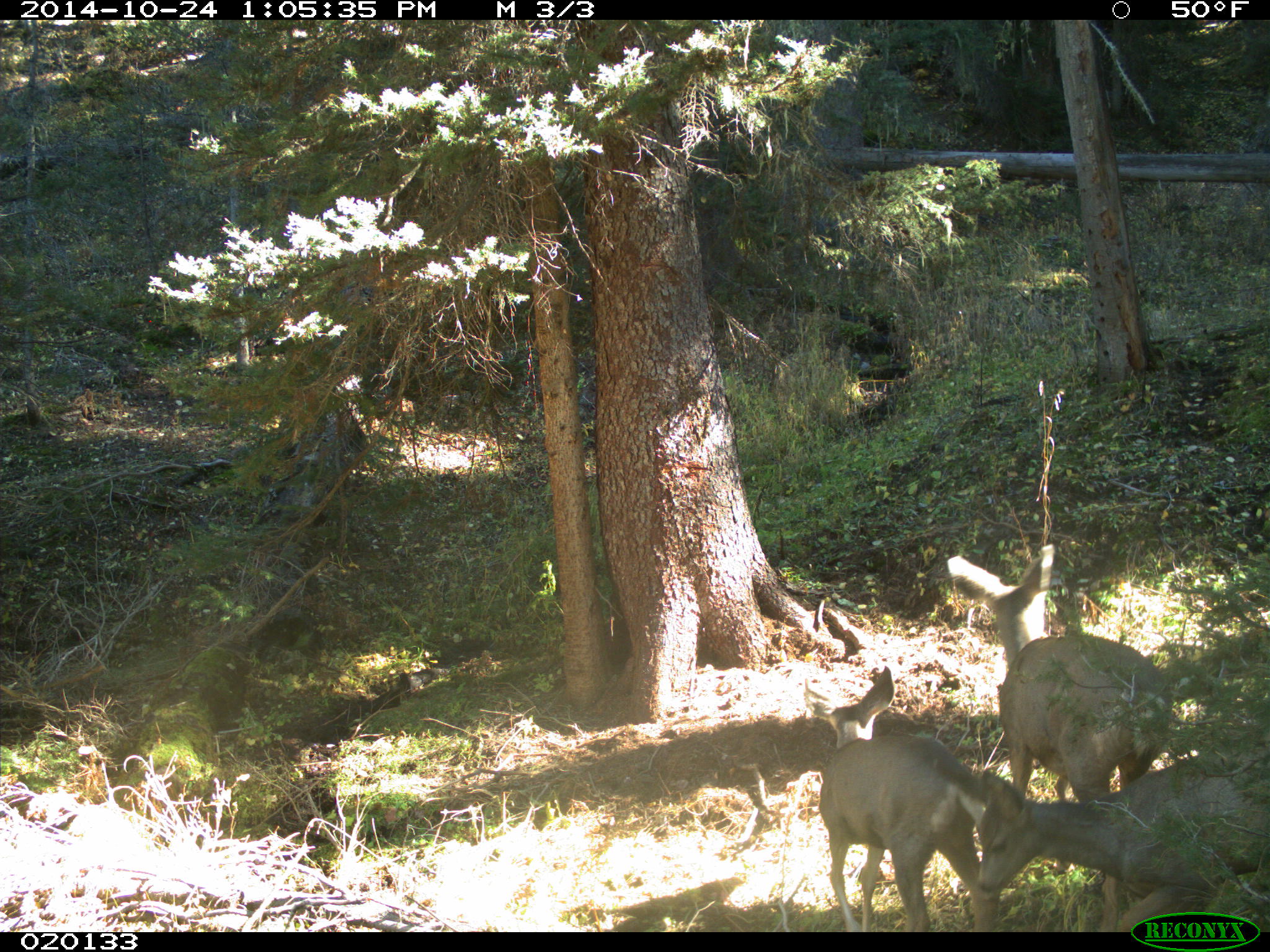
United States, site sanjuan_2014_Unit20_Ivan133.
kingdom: Animalia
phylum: Chordata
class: Mammalia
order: Artiodactyla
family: Cervidae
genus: Odocoileus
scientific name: Odocoileus hemionus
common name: mule deer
Odocoileus hemionus (mule deer).